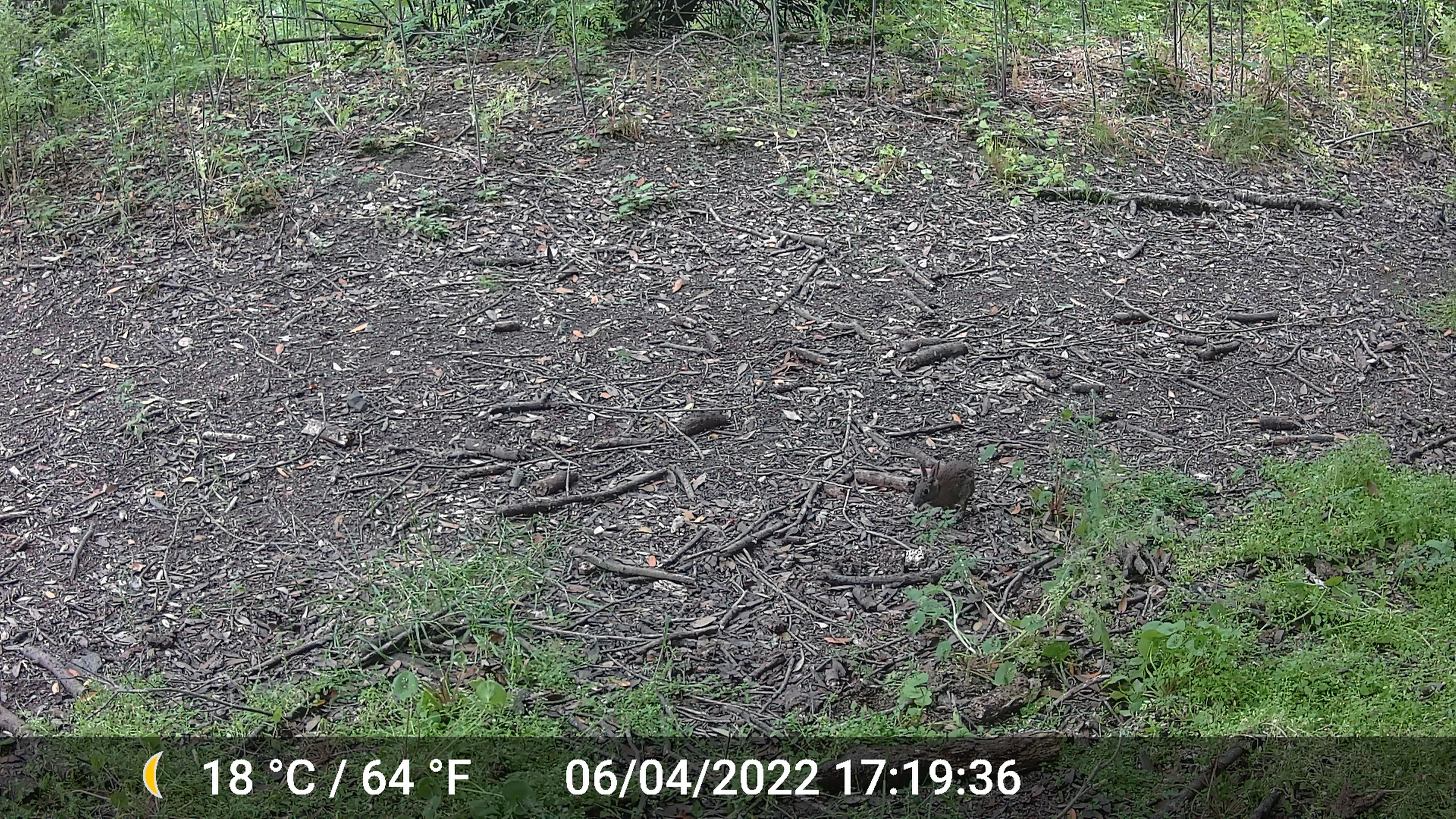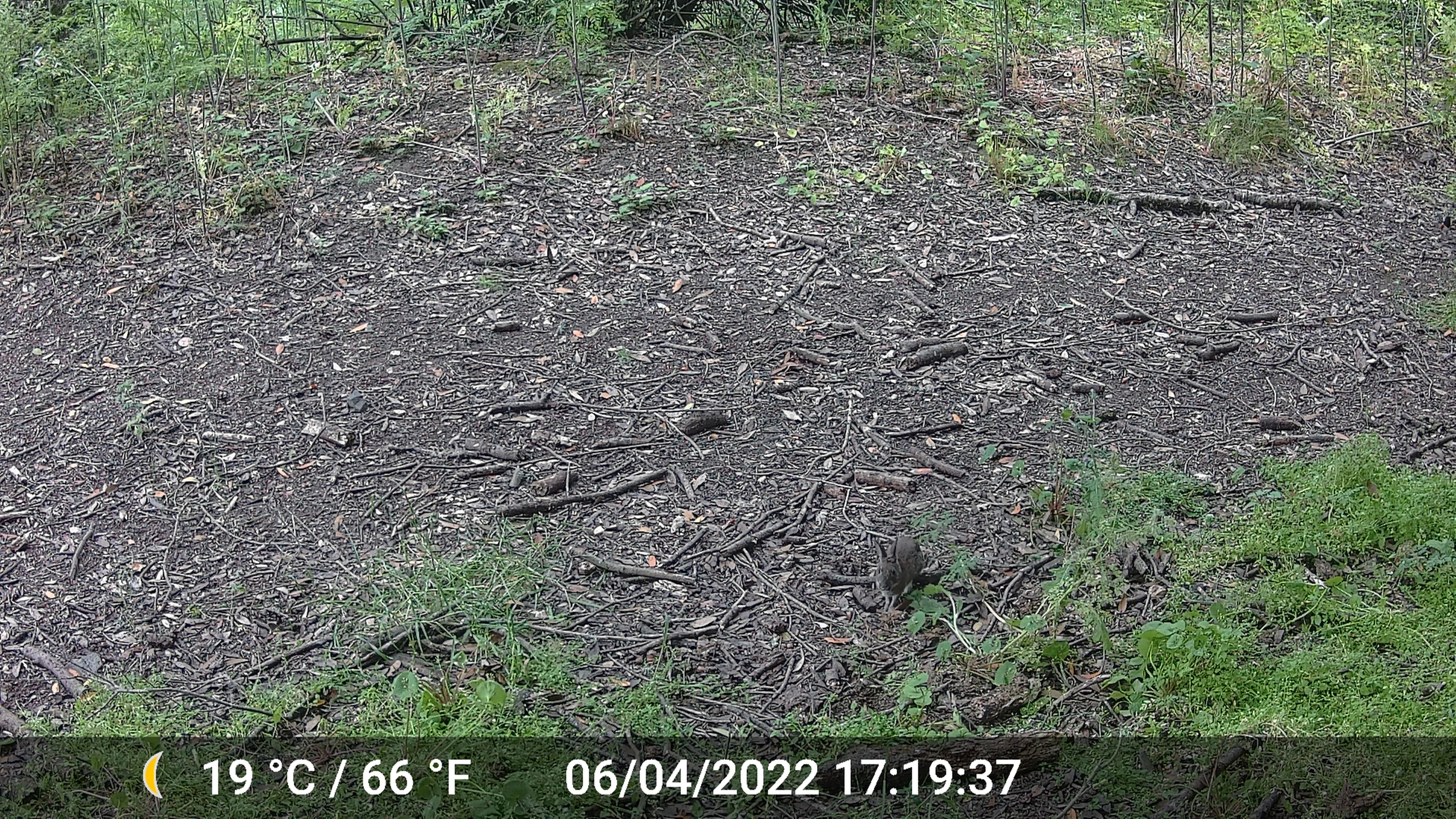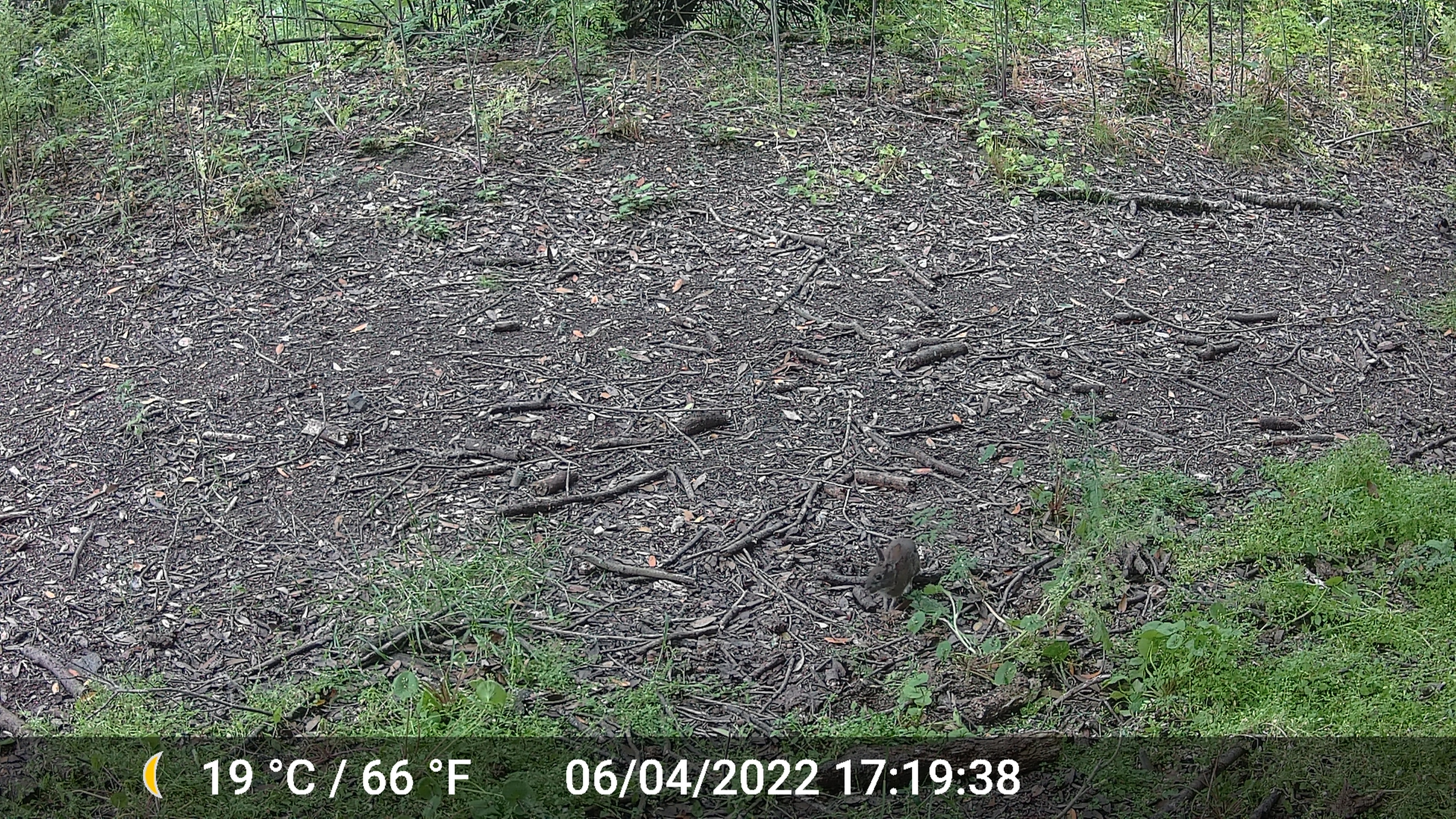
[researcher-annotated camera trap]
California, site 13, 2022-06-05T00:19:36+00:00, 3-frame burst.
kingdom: Animalia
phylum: Chordata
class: Mammalia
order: Lagomorpha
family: Leporidae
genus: Sylvilagus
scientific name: Sylvilagus bachmani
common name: brush rabbit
Brush rabbit (Sylvilagus bachmani).